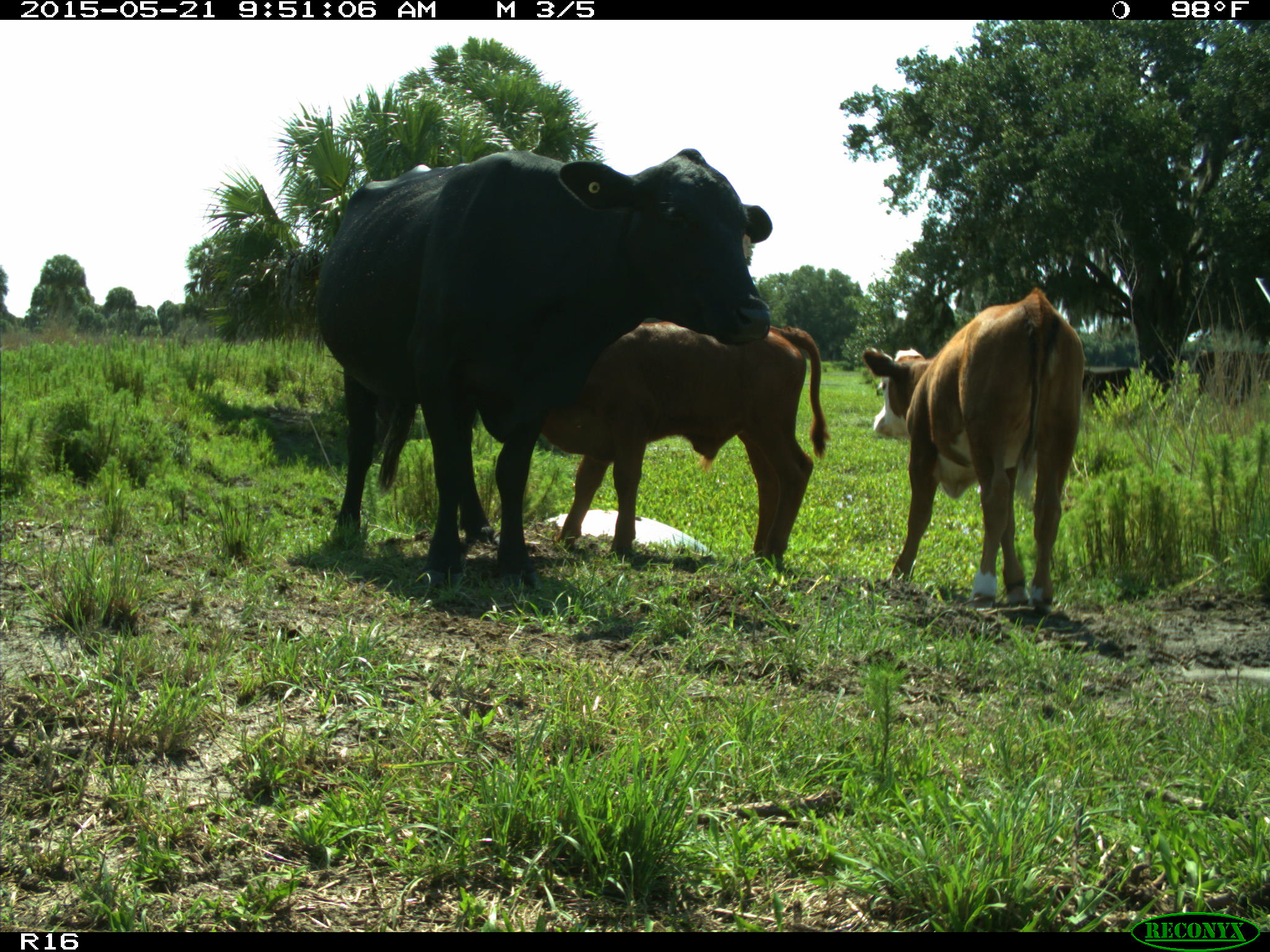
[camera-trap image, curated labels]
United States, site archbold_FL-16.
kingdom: Animalia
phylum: Chordata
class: Mammalia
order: Artiodactyla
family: Bovidae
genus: Bos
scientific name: Bos taurus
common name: domestic cow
Bos taurus (domestic cow).